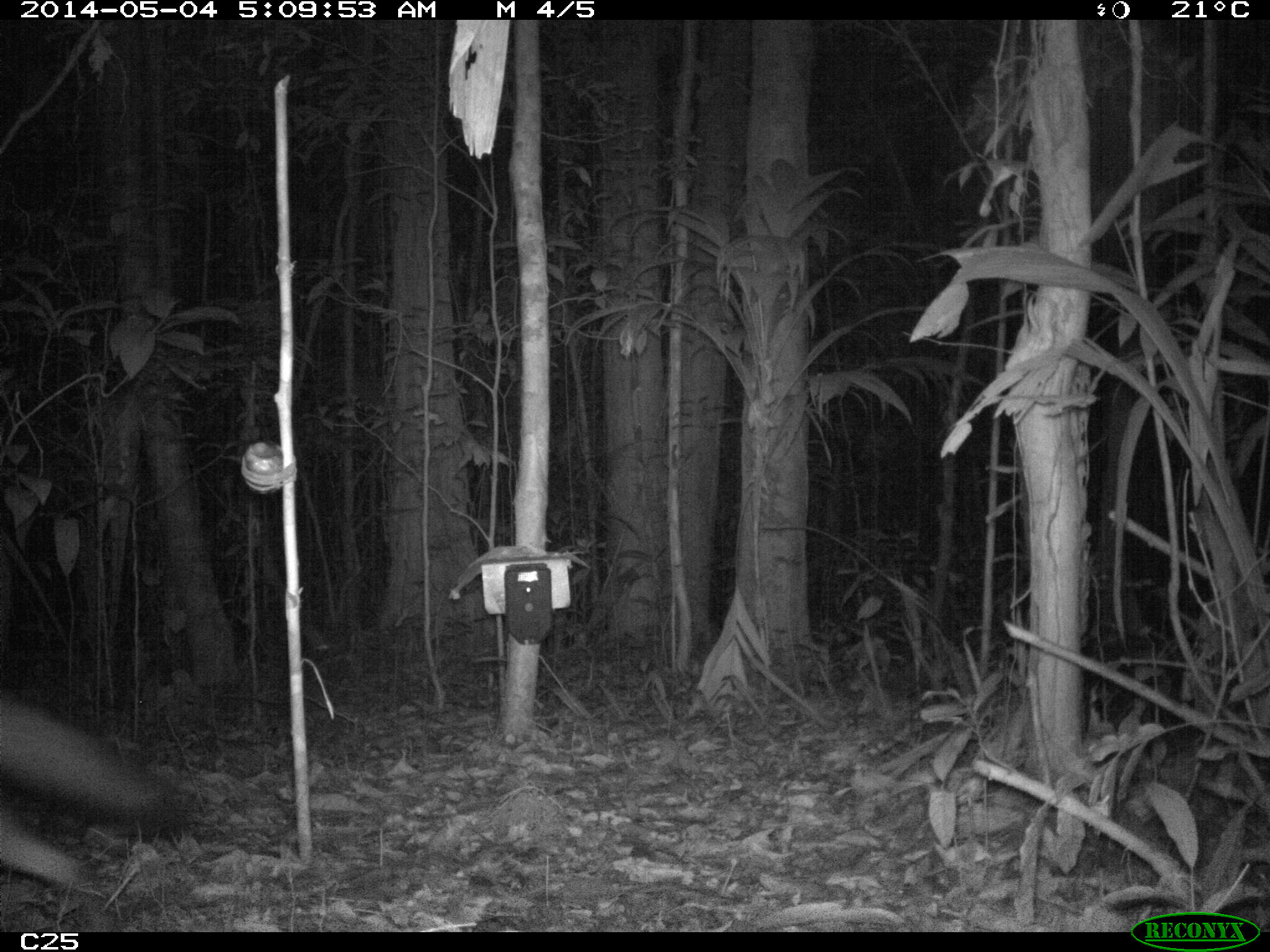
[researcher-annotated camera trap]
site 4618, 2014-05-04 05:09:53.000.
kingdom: Animalia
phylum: Chordata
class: Mammalia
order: Carnivora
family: Canidae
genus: Cerdocyon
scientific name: Cerdocyon thous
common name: crab-eating fox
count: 2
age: adult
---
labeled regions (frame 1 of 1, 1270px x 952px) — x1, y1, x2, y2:
cerdocyon thous: 0, 685, 191, 884